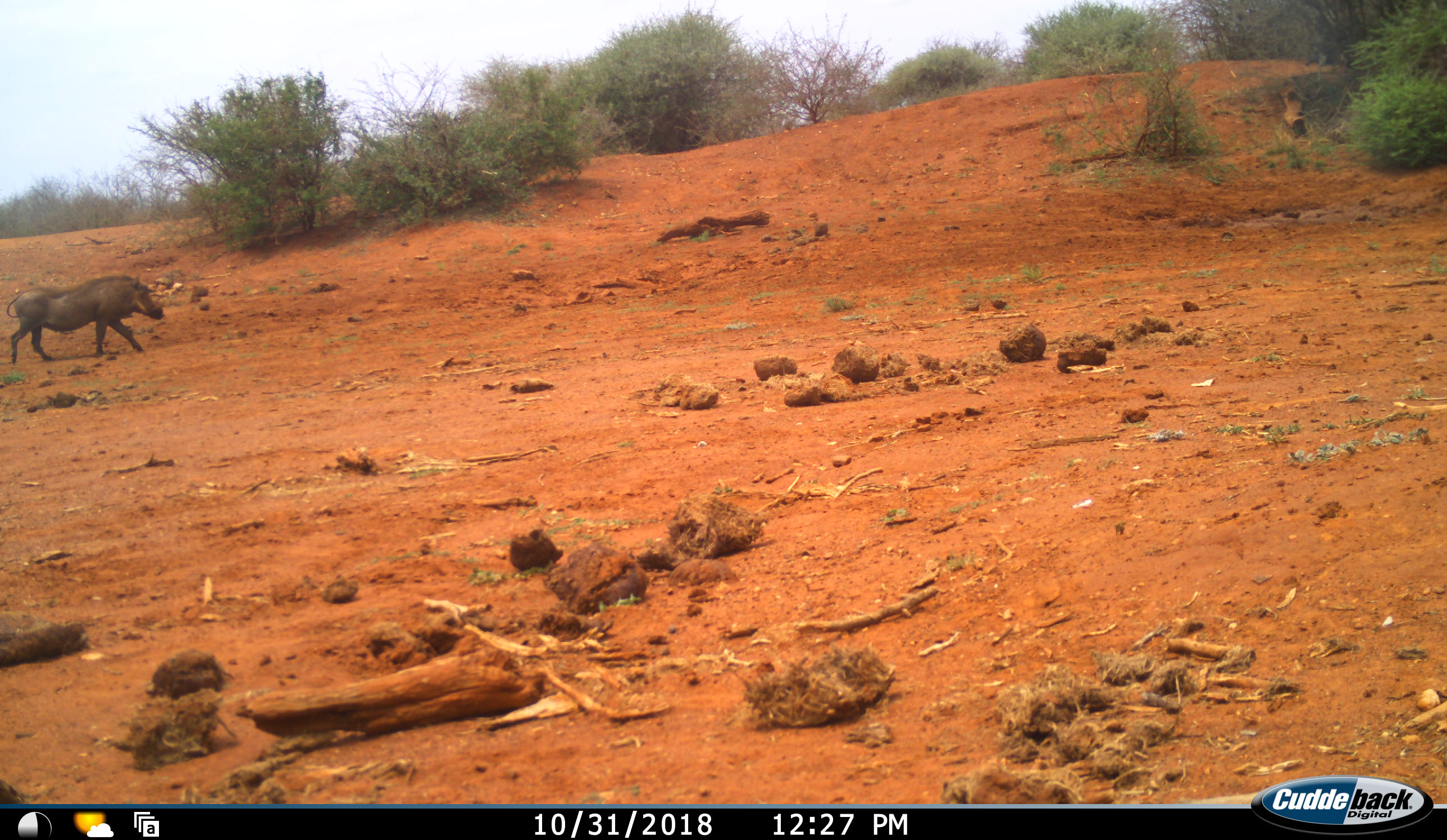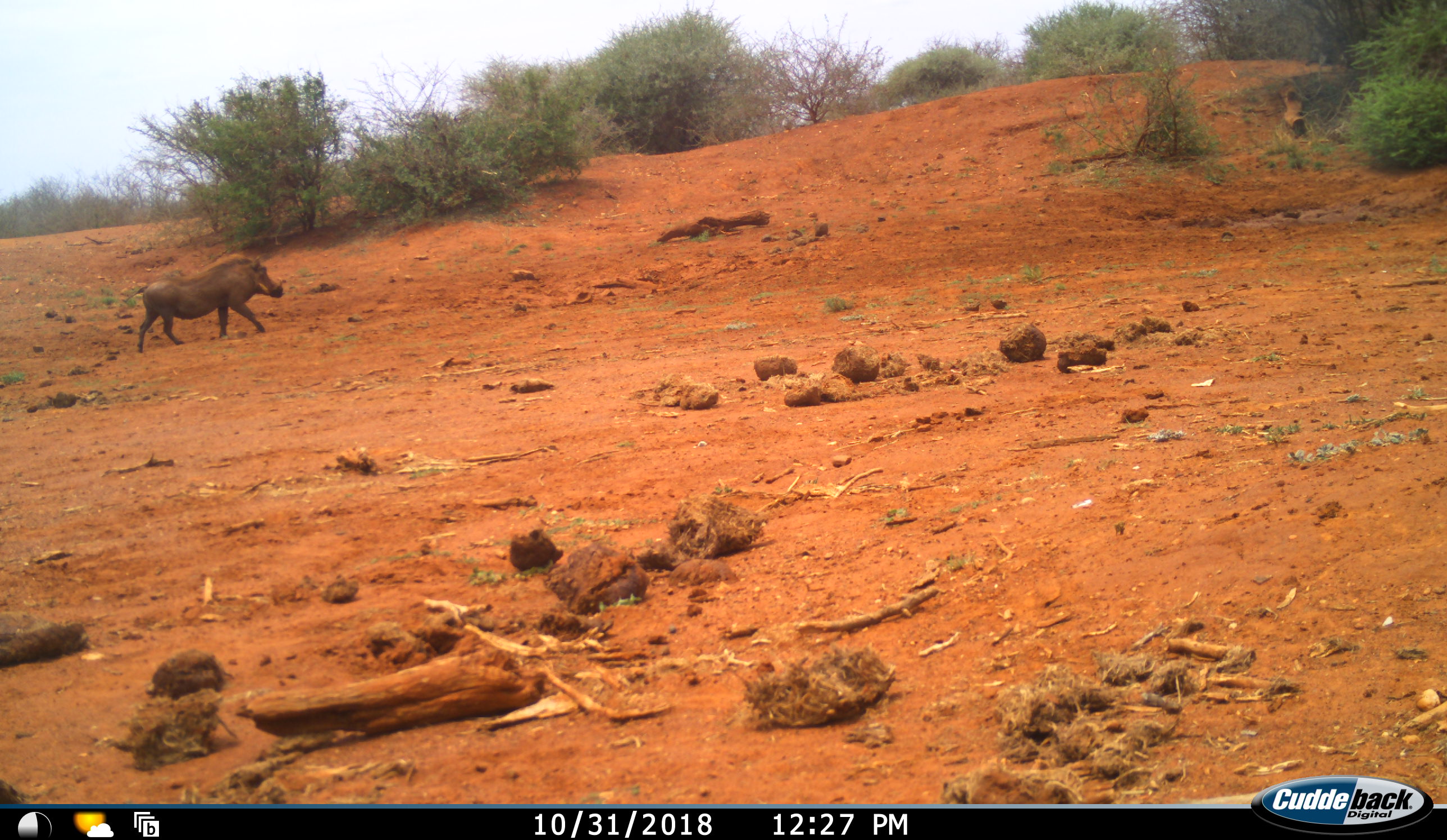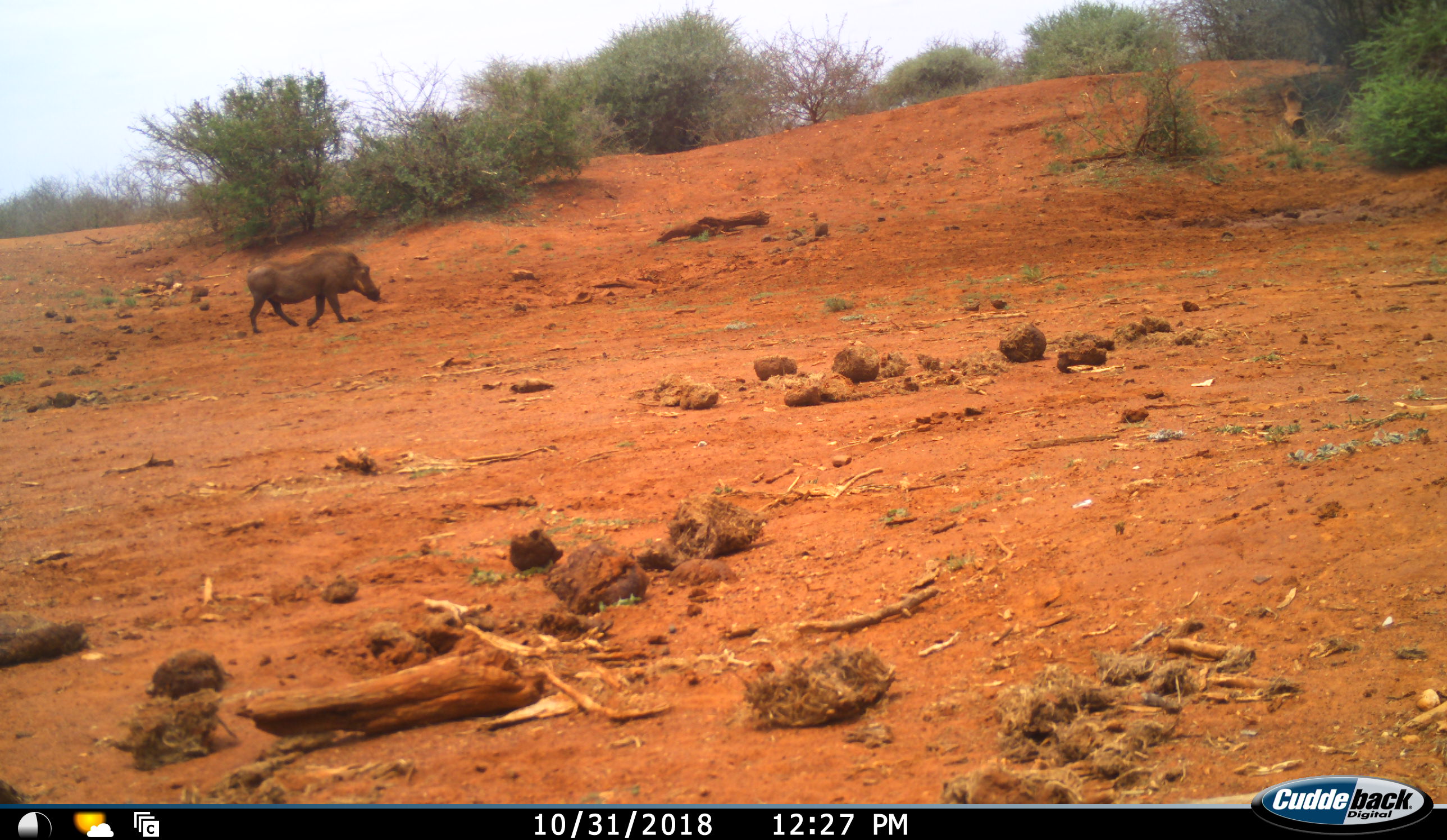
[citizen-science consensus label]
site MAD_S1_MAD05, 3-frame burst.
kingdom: Animalia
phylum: Chordata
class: Mammalia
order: Artiodactyla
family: Suidae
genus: Phacochoerus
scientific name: Phacochoerus africanus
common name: warthog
Warthog (Phacochoerus africanus), count 1. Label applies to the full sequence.